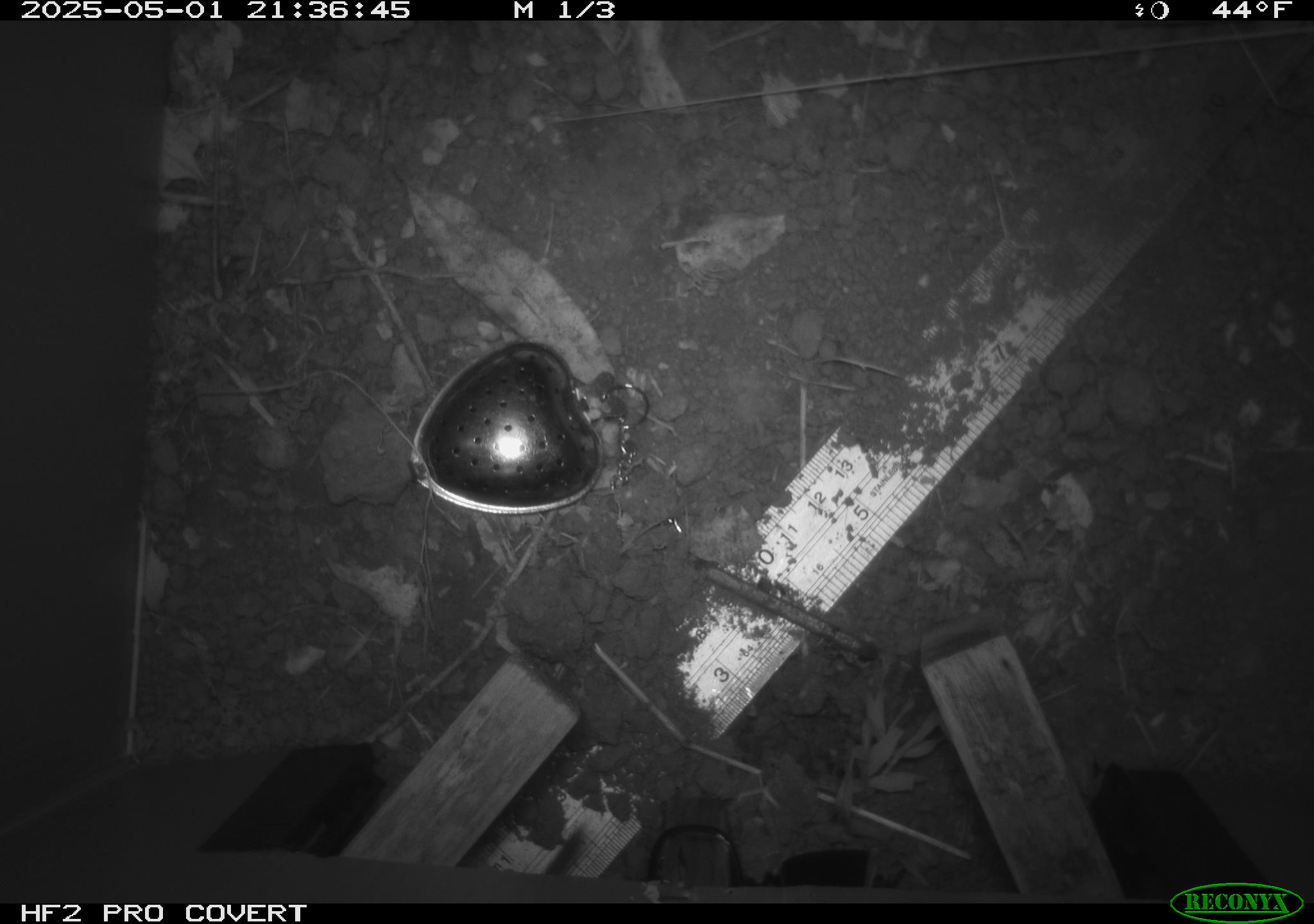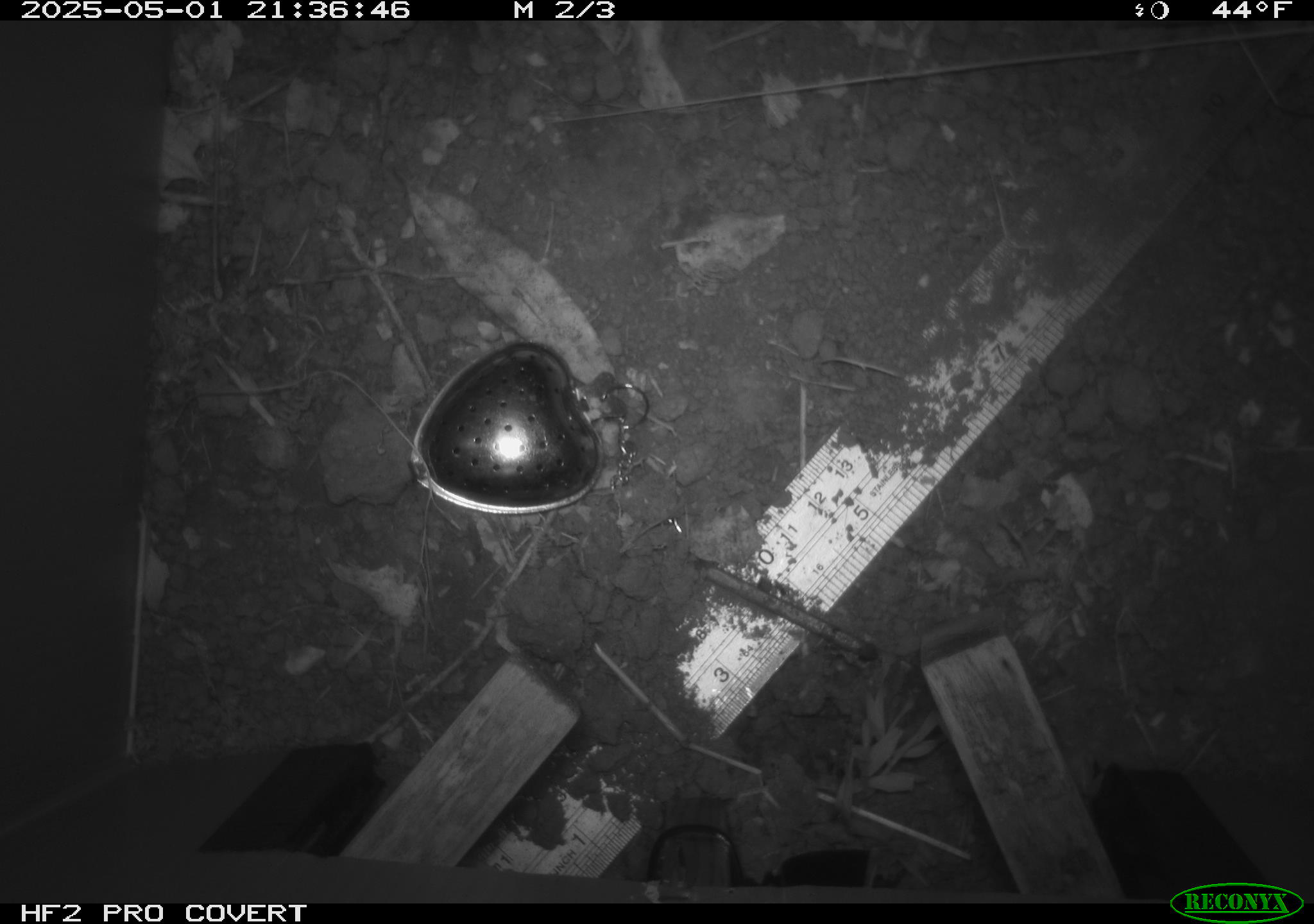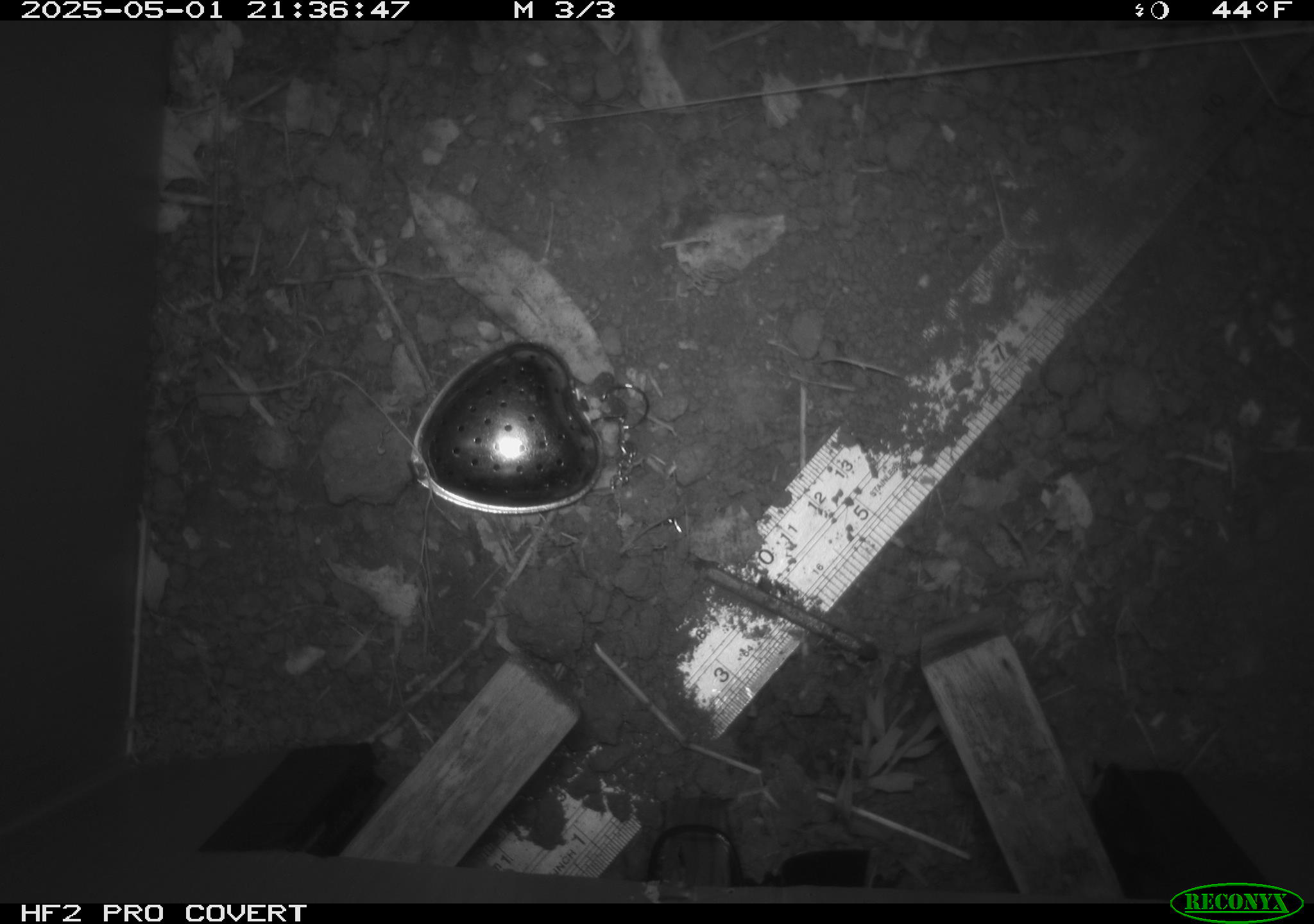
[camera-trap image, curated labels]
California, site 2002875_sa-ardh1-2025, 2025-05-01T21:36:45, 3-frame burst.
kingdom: Animalia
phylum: Chordata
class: Mammalia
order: Rodentia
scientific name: Rodentia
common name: mouse species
Mouse species (Rodentia).